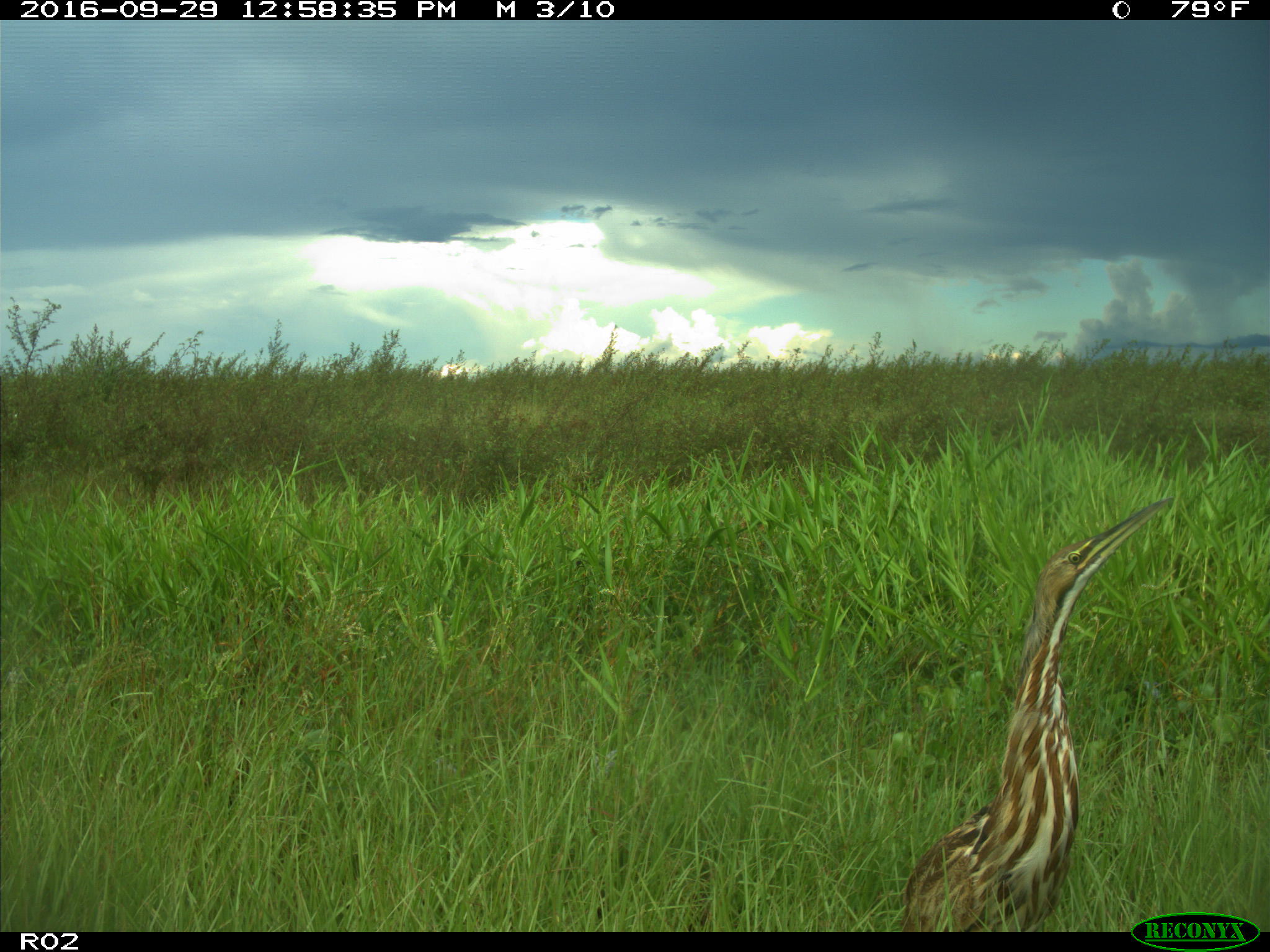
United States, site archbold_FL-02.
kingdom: Animalia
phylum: Chordata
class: Aves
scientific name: Aves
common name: birds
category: unidentified bird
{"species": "unidentified bird (birds) (Aves)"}